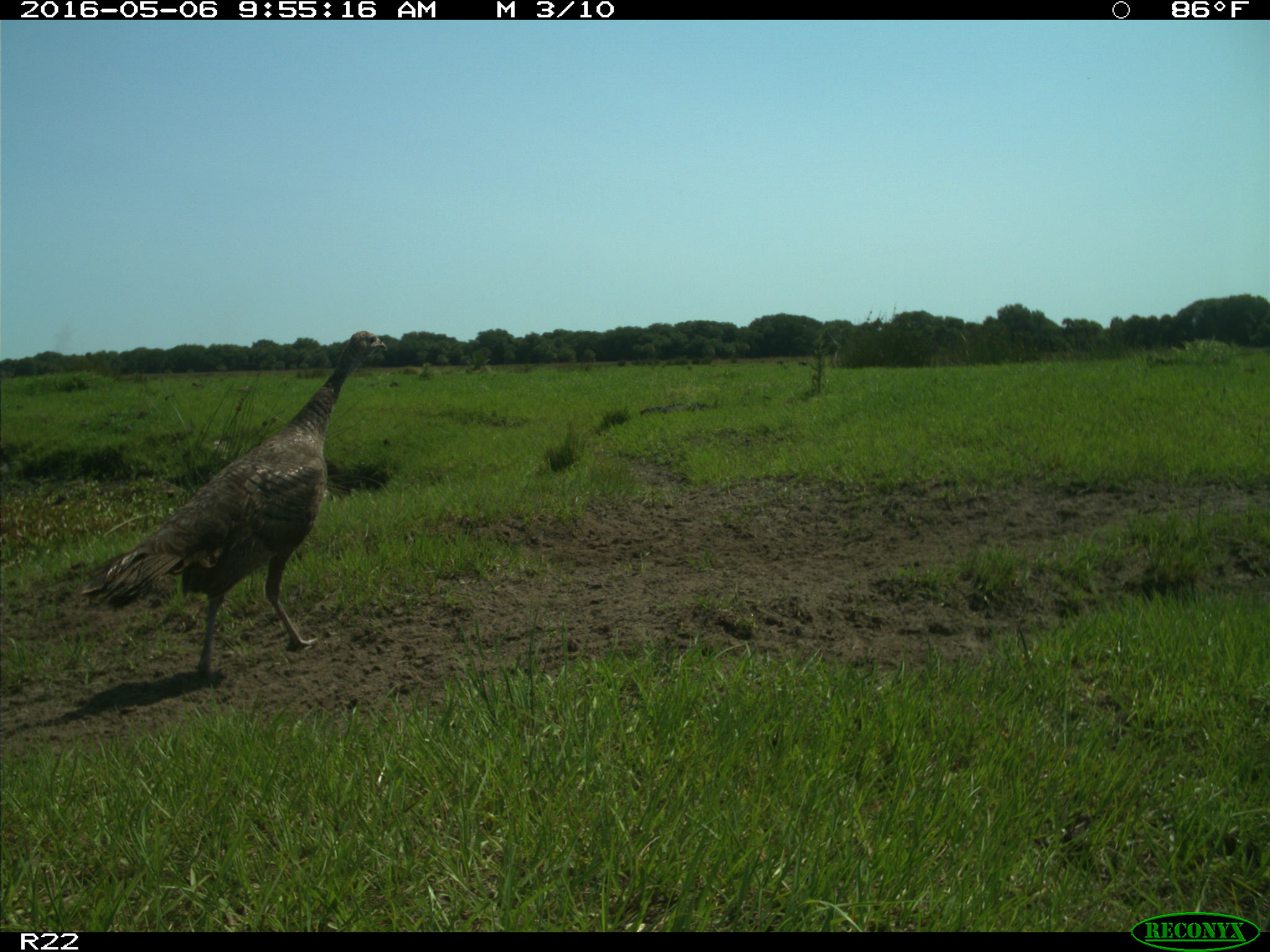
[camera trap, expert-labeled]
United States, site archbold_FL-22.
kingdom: Animalia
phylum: Chordata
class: Aves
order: Galliformes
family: Phasianidae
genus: Meleagris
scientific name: Meleagris gallopavo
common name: wild turkey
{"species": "Meleagris gallopavo (wild turkey)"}